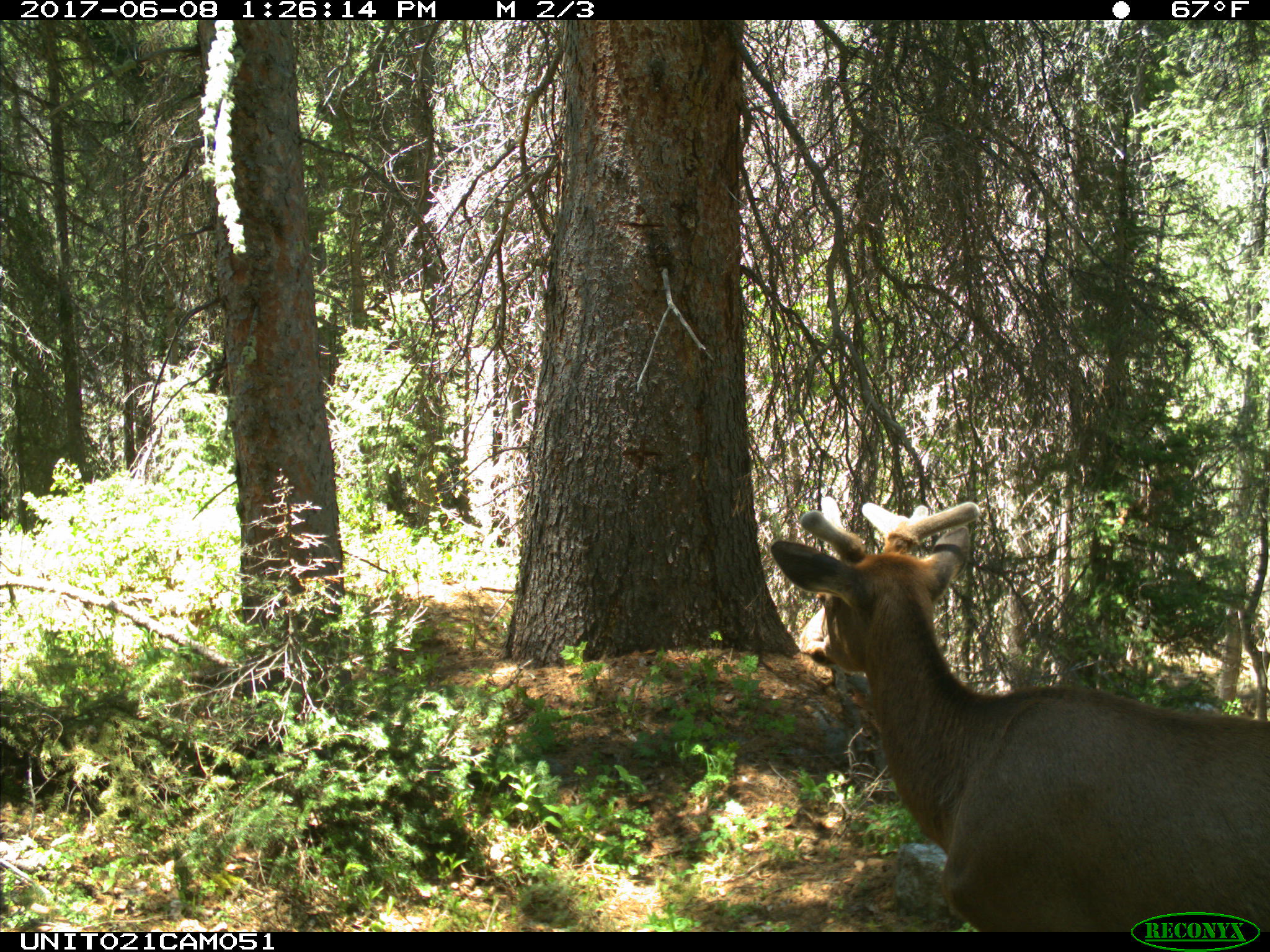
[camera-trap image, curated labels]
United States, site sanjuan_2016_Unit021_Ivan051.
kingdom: Animalia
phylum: Chordata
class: Mammalia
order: Artiodactyla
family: Cervidae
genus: Cervus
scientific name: Cervus elaphus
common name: red deer